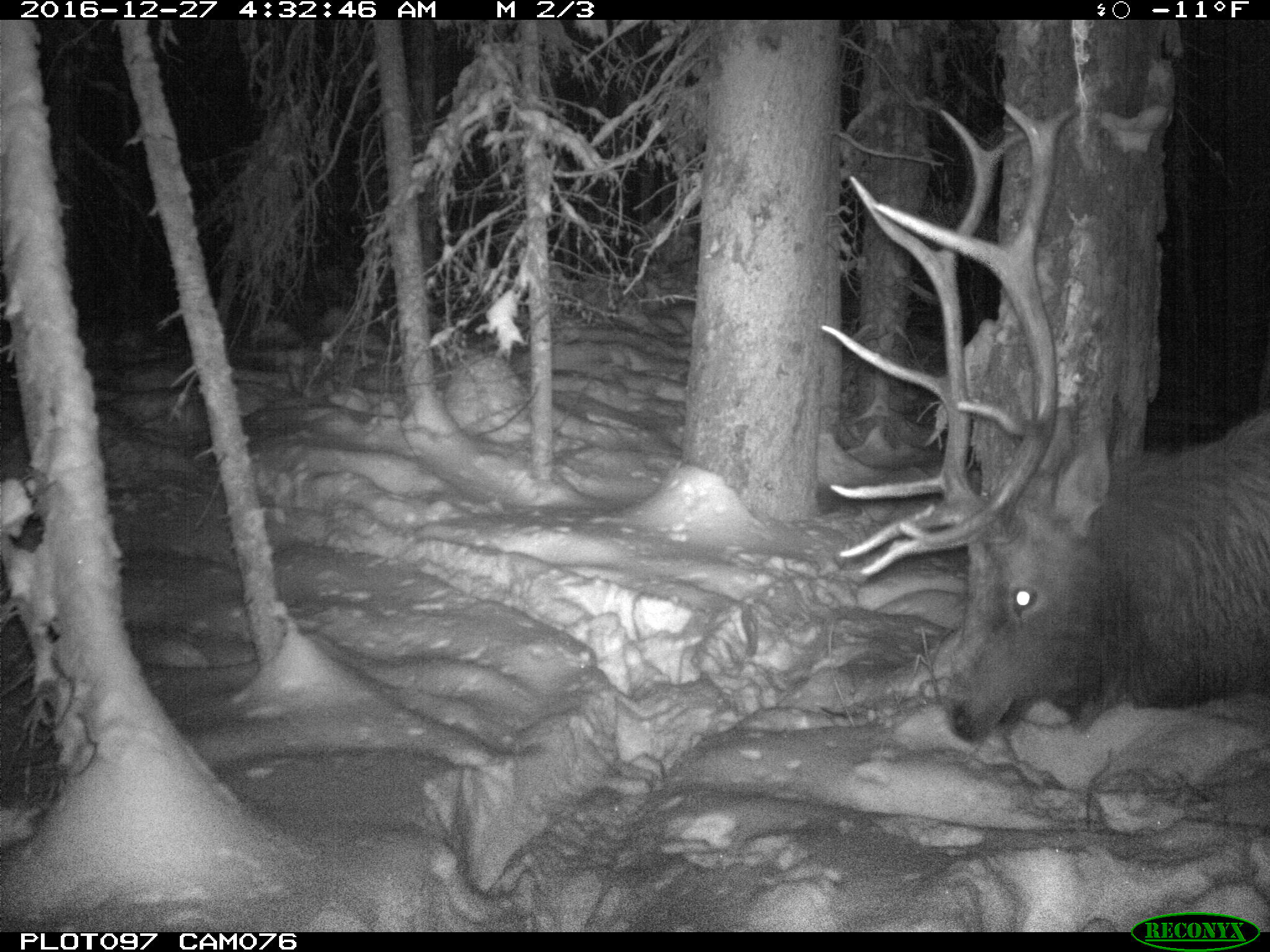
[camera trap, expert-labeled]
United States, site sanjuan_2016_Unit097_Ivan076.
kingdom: Animalia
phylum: Chordata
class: Mammalia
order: Artiodactyla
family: Cervidae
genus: Cervus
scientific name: Cervus elaphus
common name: red deer